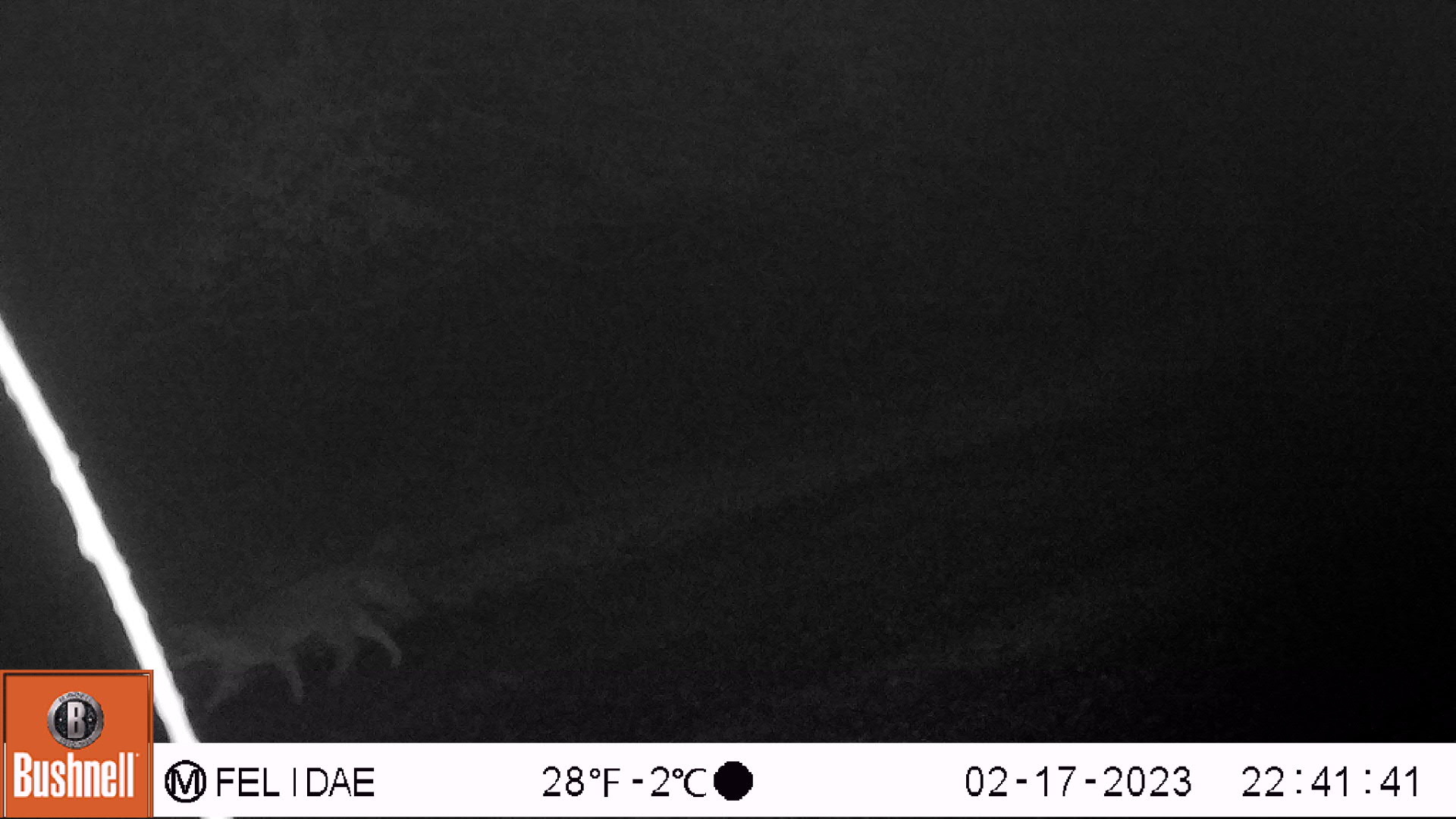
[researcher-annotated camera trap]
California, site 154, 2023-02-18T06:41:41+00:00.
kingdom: Animalia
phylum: Chordata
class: Mammalia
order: Carnivora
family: Canidae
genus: Urocyon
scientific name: Urocyon cinereoargenteus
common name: gray fox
Gray fox (Urocyon cinereoargenteus).